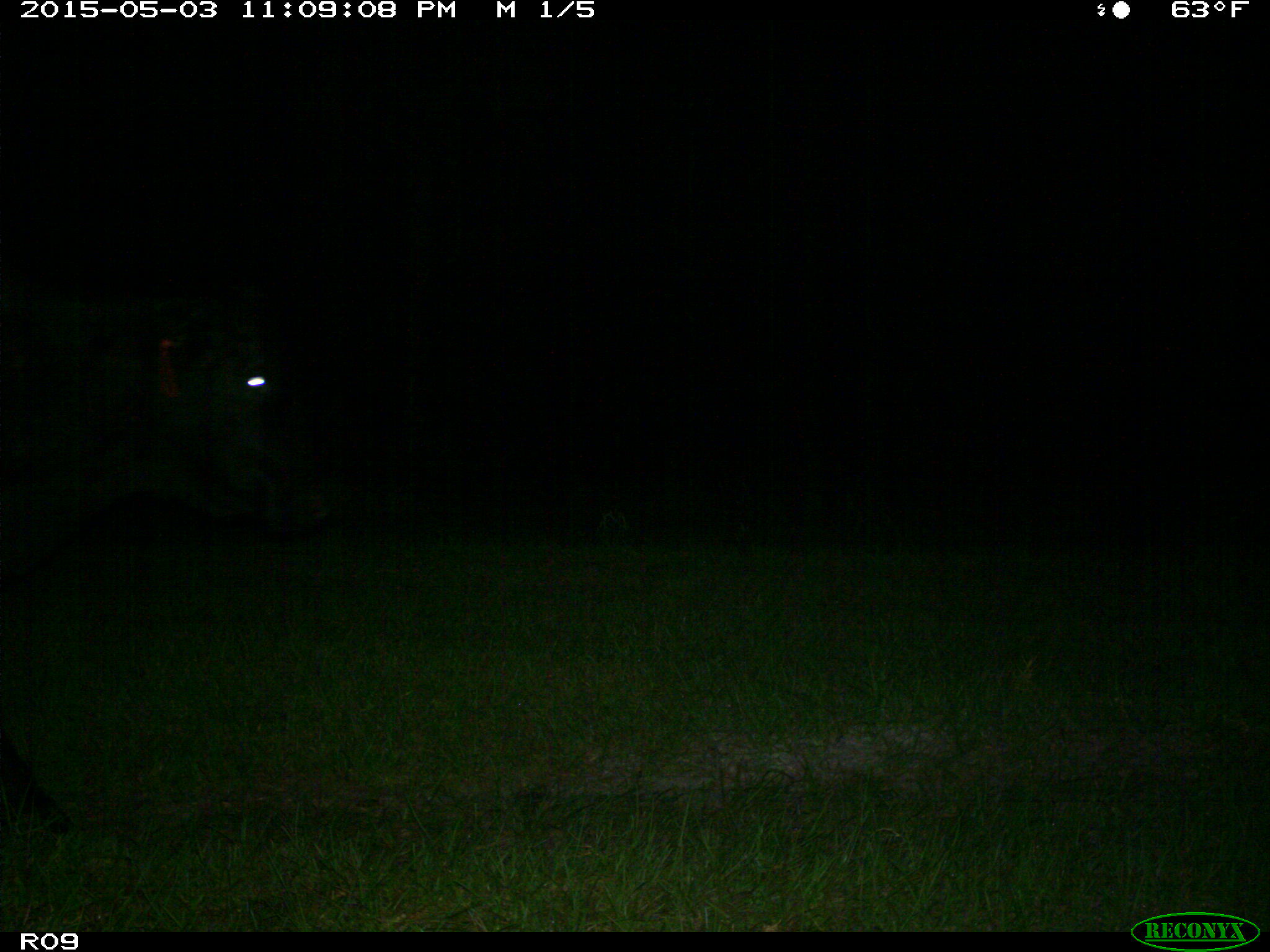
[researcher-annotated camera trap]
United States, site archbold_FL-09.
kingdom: Animalia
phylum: Chordata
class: Mammalia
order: Artiodactyla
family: Bovidae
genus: Bos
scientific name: Bos taurus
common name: domestic cow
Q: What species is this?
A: Bos taurus (domestic cow).